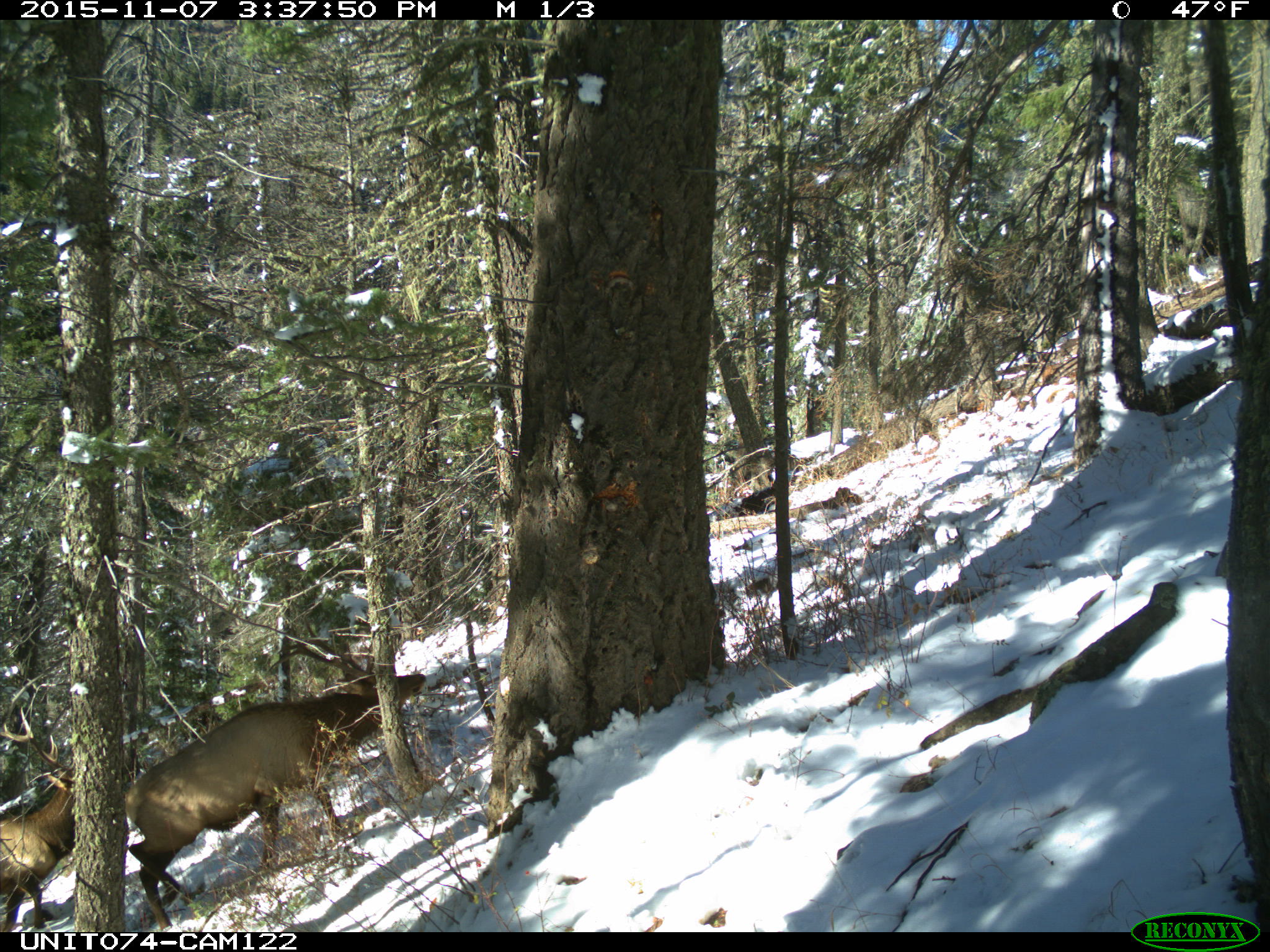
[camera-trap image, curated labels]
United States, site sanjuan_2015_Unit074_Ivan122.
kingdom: Animalia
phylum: Chordata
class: Mammalia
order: Artiodactyla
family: Cervidae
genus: Cervus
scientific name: Cervus elaphus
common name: red deer